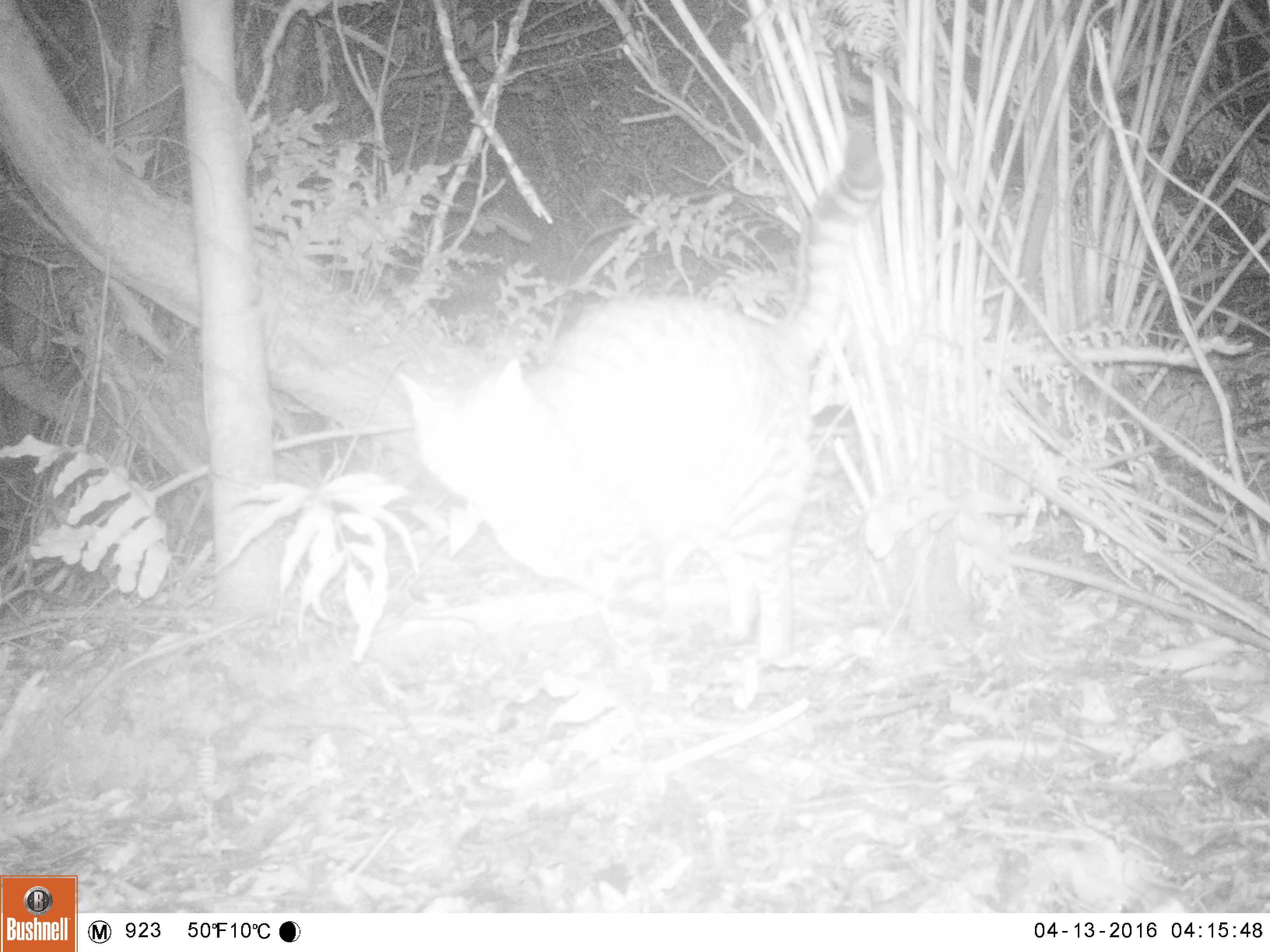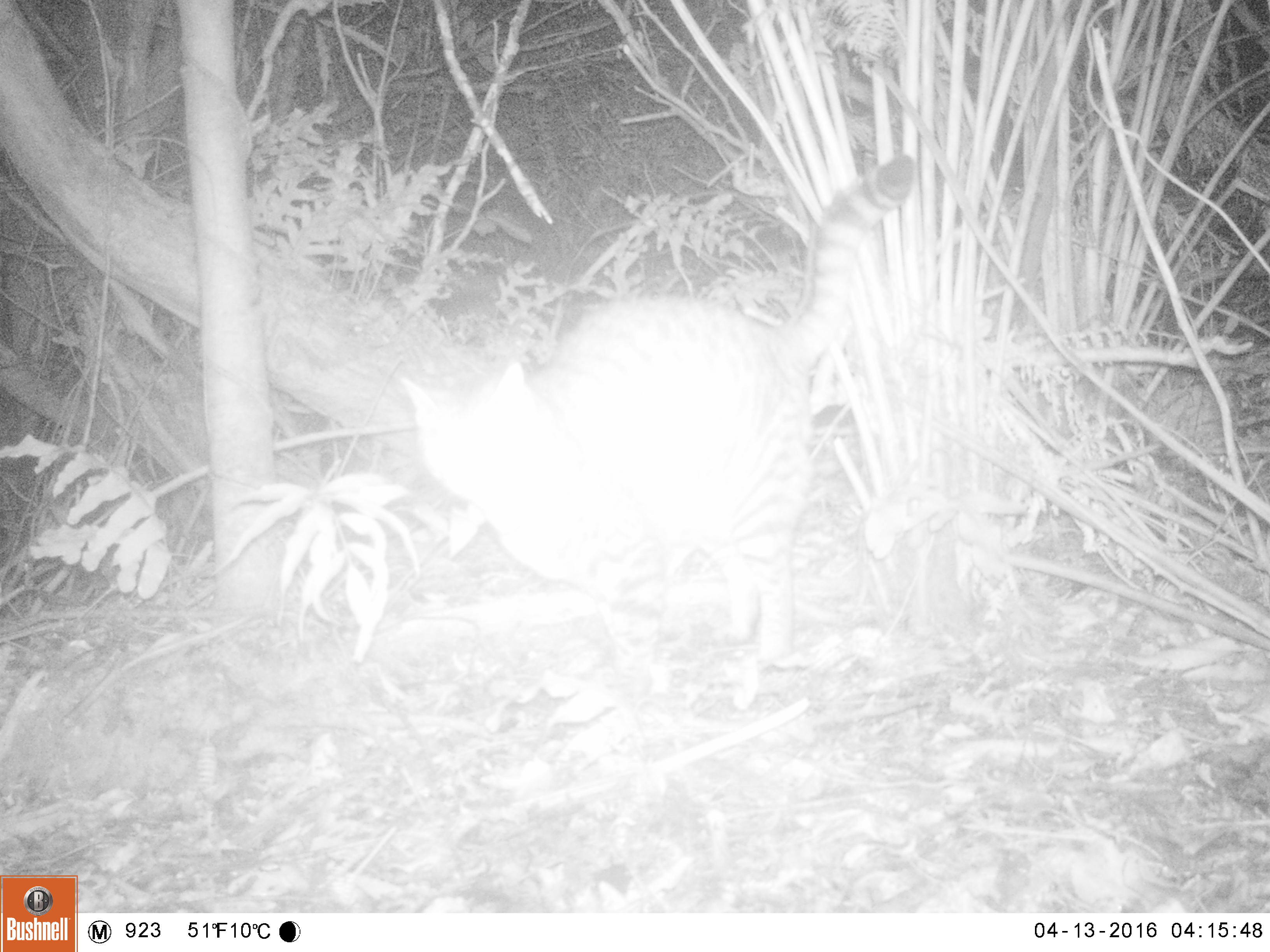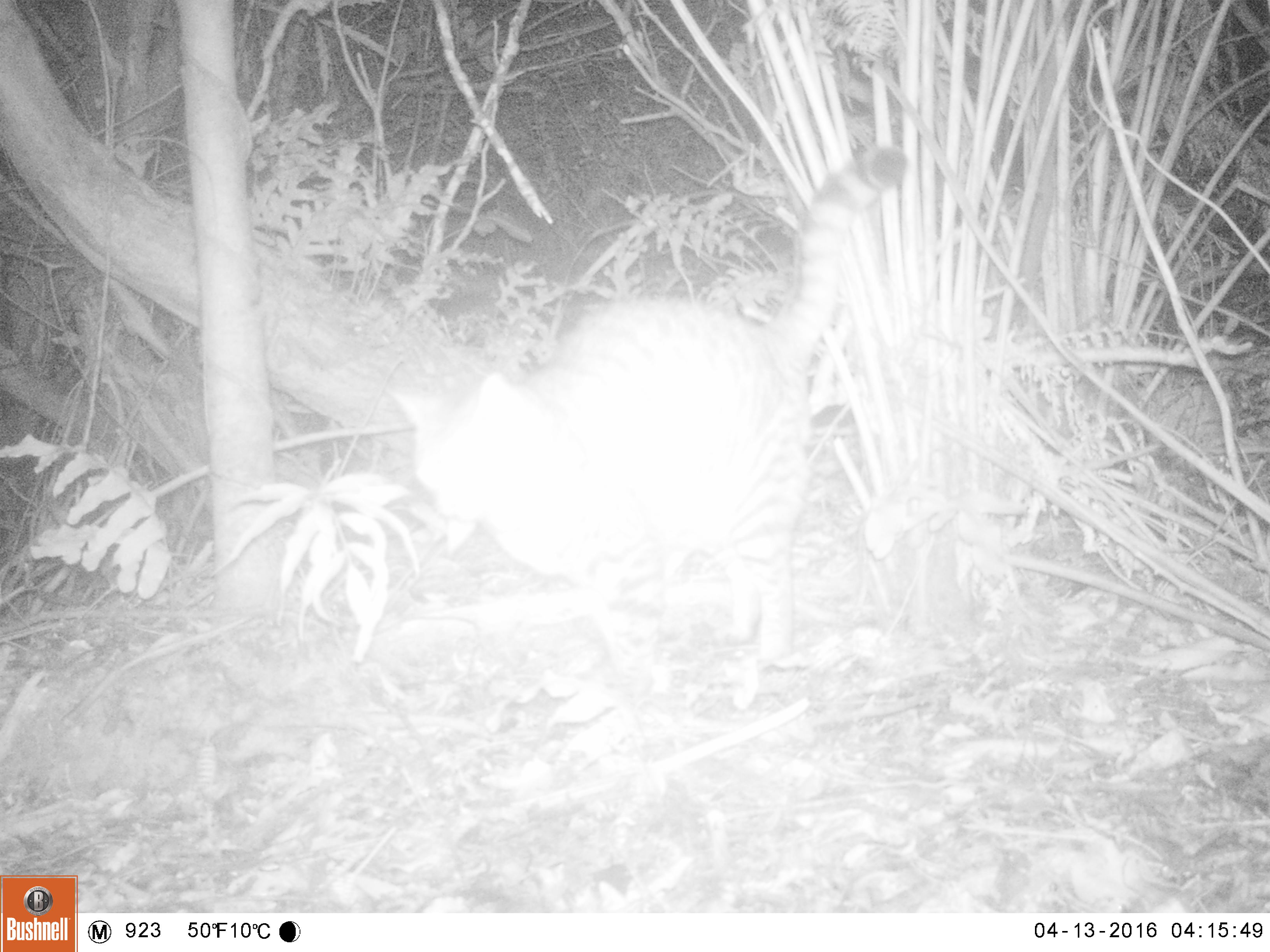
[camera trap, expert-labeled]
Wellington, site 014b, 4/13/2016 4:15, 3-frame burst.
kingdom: Animalia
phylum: Chordata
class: Mammalia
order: Carnivora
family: Felidae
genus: Felis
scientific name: Felis catus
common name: cat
Cat (Felis catus).